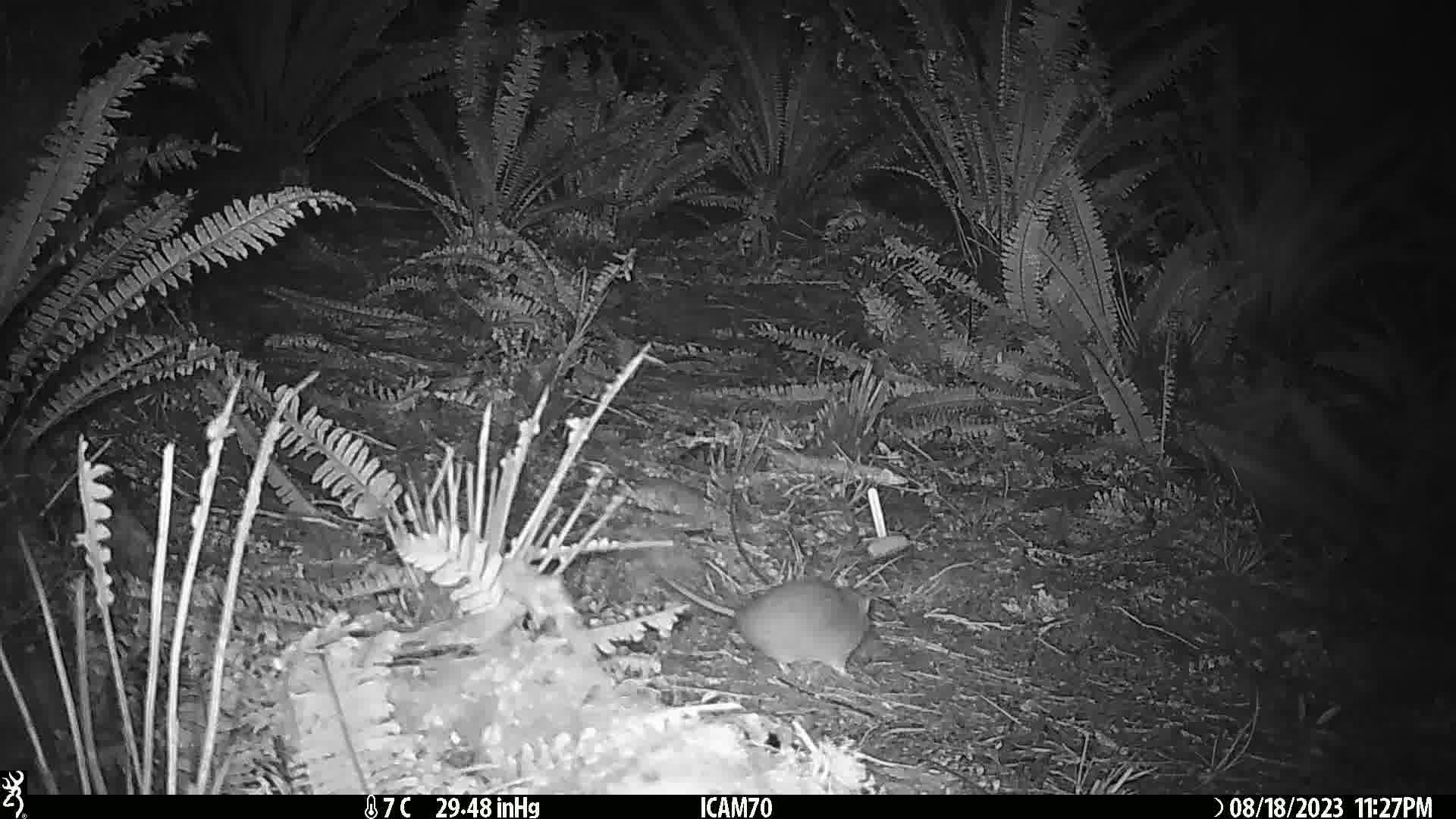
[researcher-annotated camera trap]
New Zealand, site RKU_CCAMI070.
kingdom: Animalia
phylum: Chordata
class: Mammalia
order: Rodentia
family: Muridae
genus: Rattus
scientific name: Rattus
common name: rat